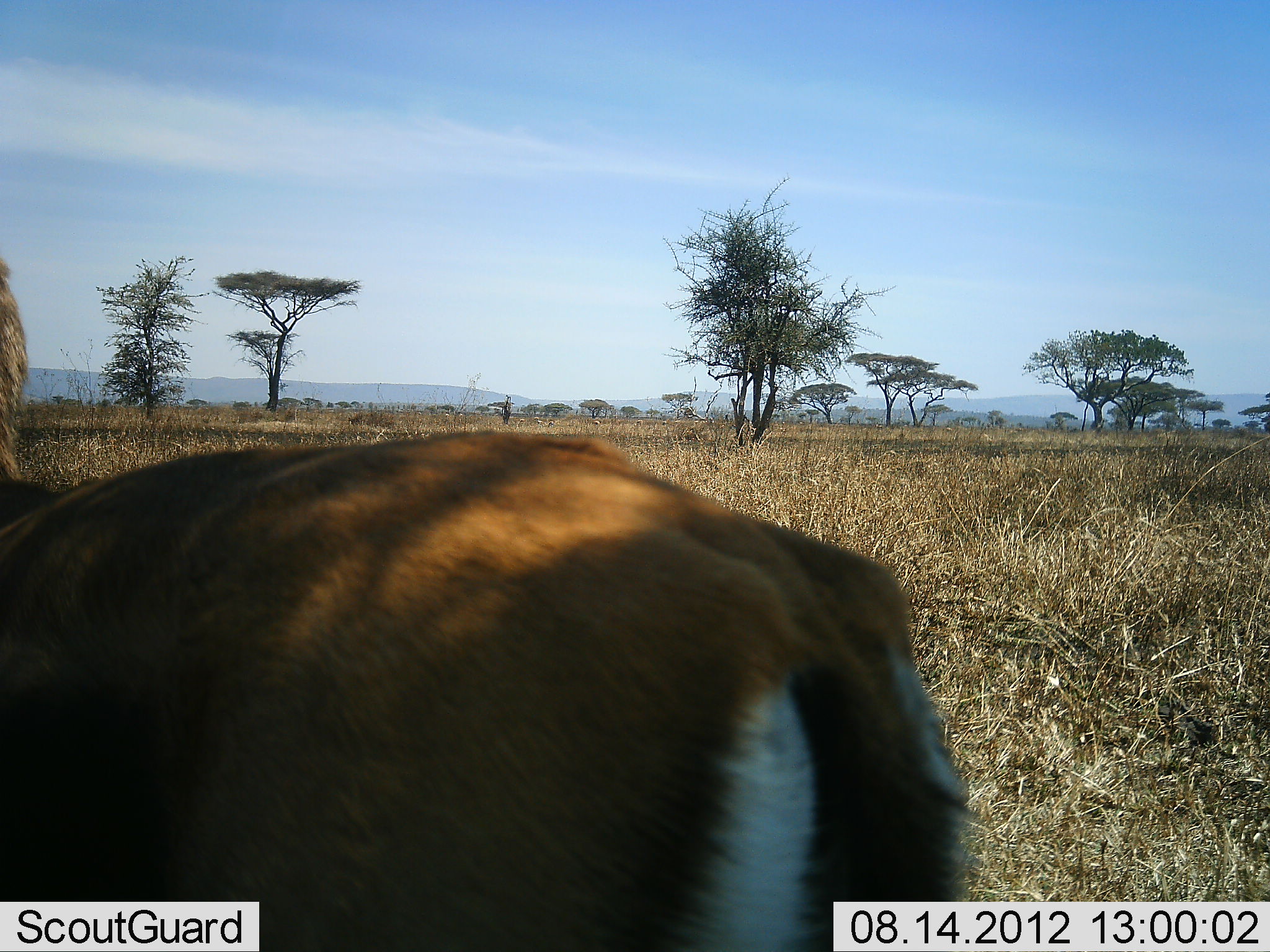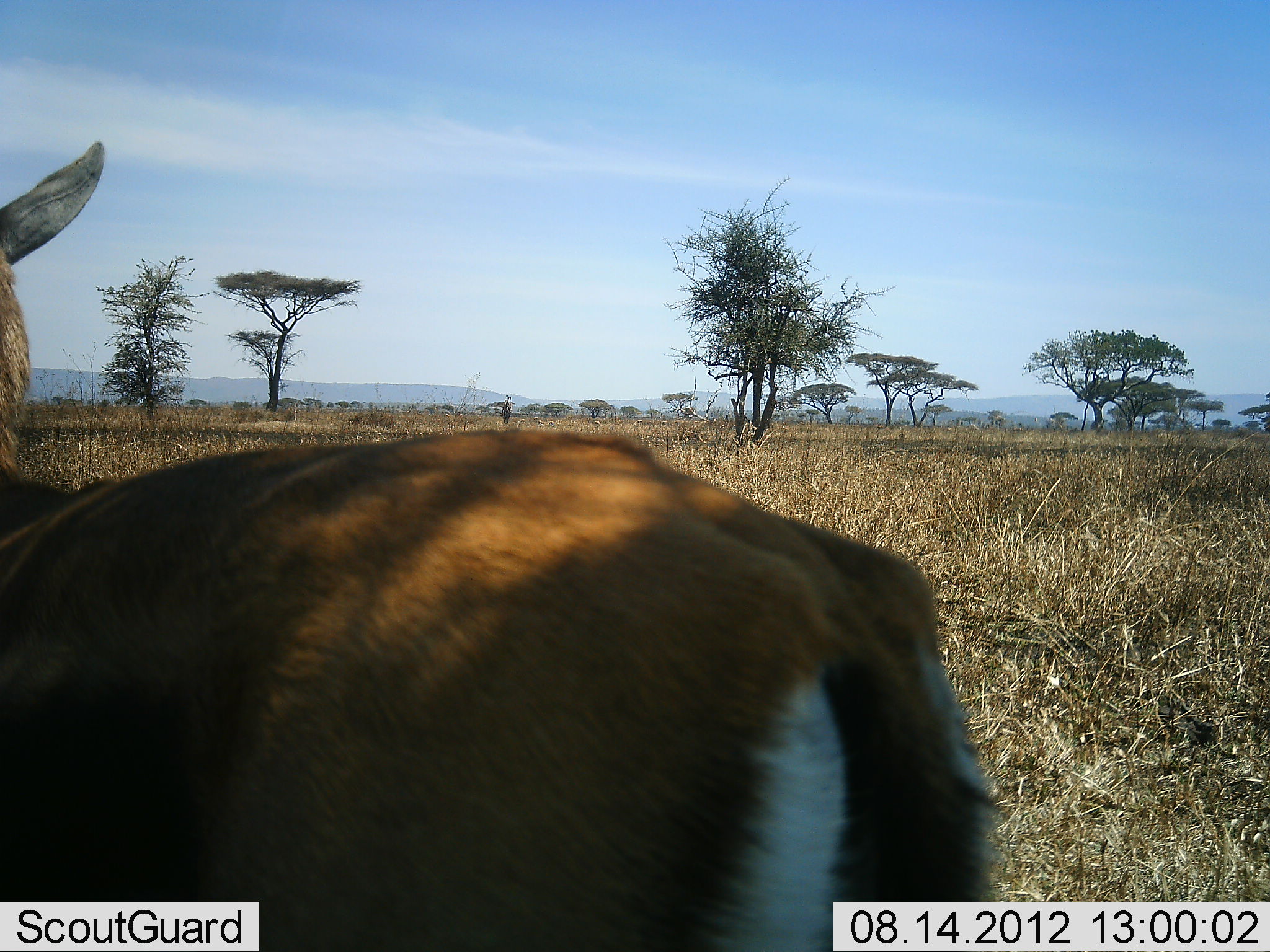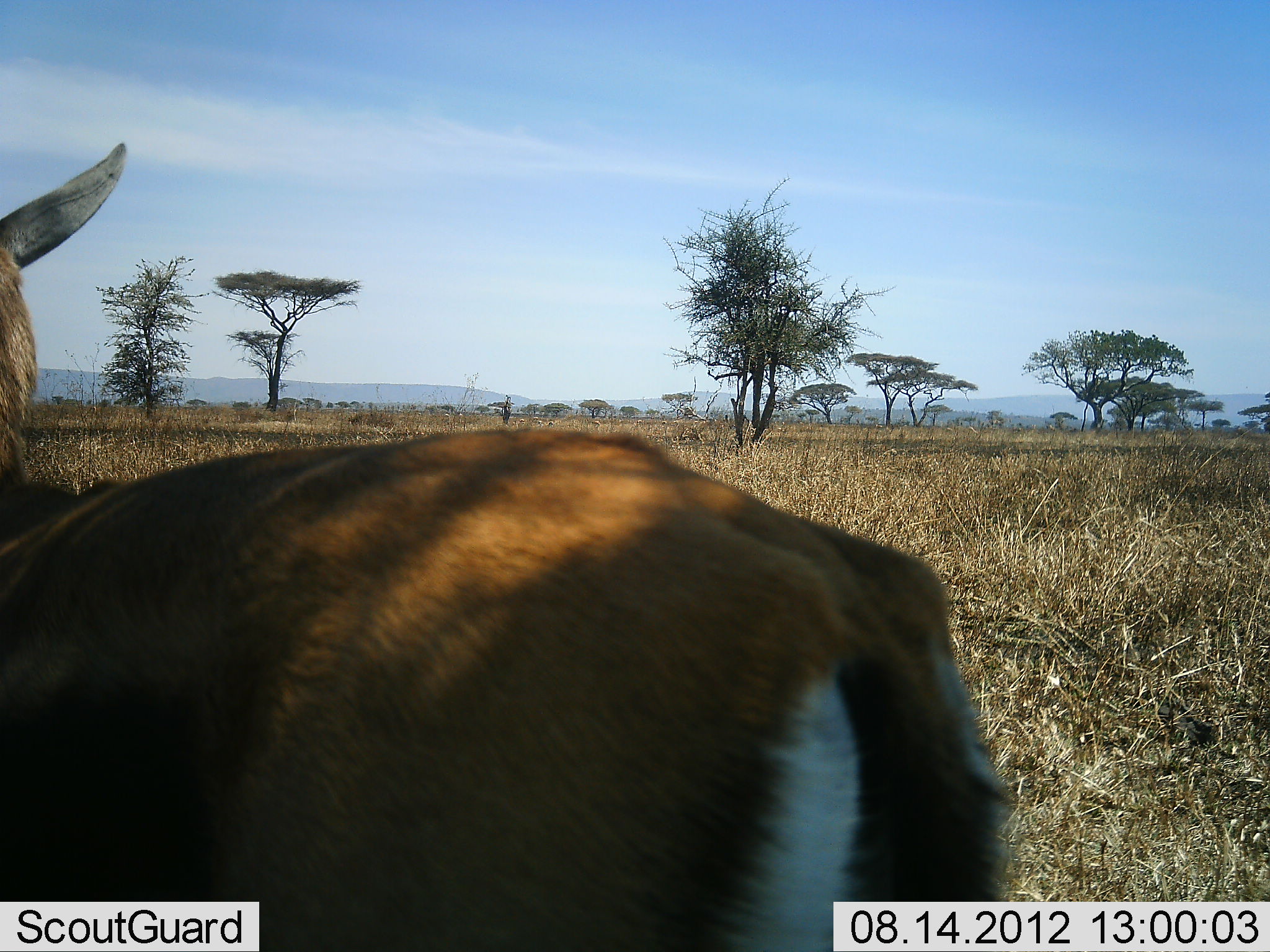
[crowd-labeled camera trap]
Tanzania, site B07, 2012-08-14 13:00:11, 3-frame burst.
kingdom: Animalia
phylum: Chordata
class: Mammalia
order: Artiodactyla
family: Bovidae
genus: Eudorcas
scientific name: Eudorcas thomsonii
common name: thomson's gazelle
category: gazellethomsons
Gazellethomsons (thomson's gazelle) (Eudorcas thomsonii), count 1. Behavior (volunteer vote fractions): standing 91%, resting 0%, moving 18%, interacting 0%. Young present (vote fraction): 0%. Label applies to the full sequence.